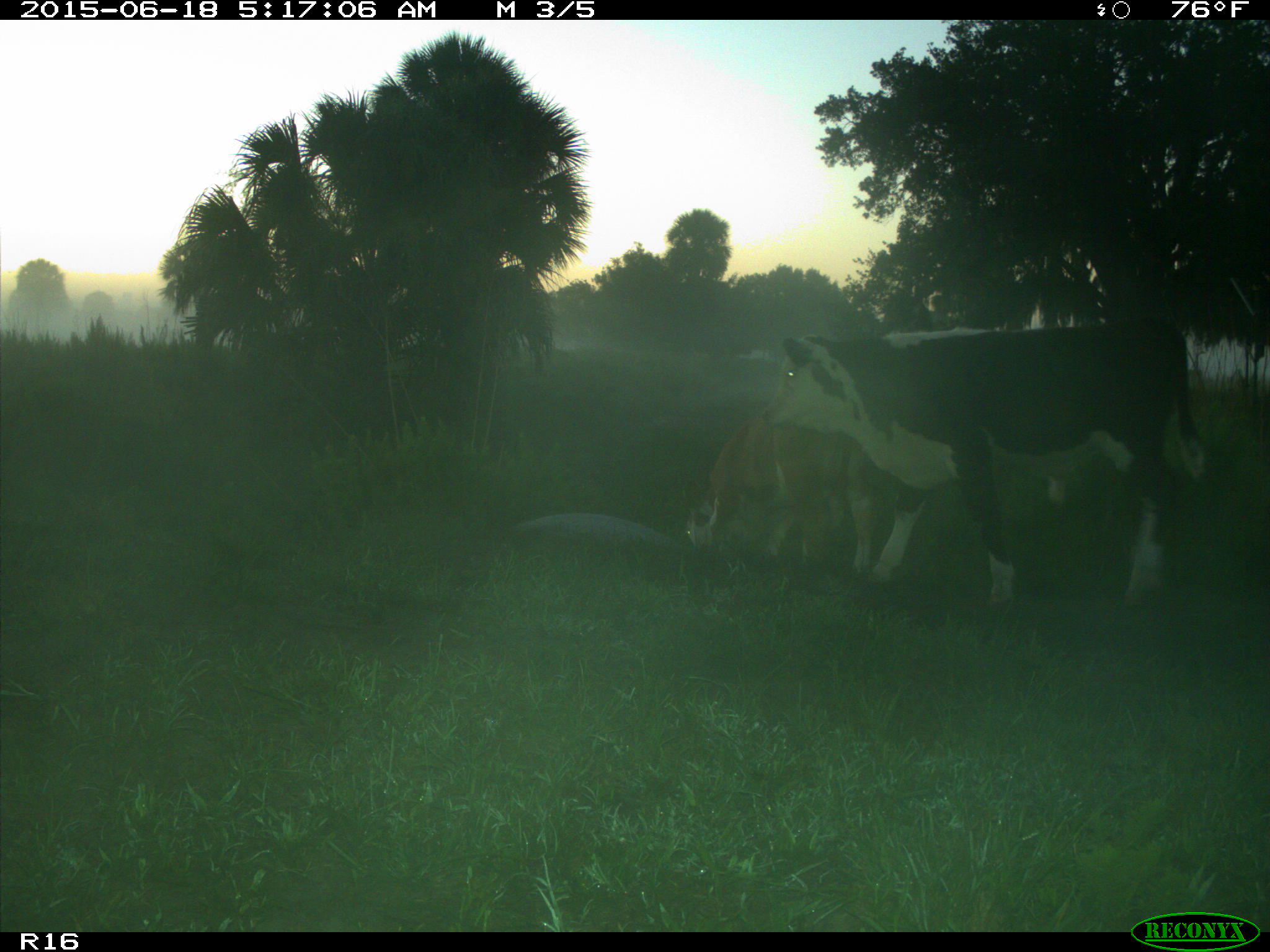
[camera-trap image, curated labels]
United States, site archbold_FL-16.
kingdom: Animalia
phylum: Chordata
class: Mammalia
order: Artiodactyla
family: Bovidae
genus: Bos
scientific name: Bos taurus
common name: domestic cow